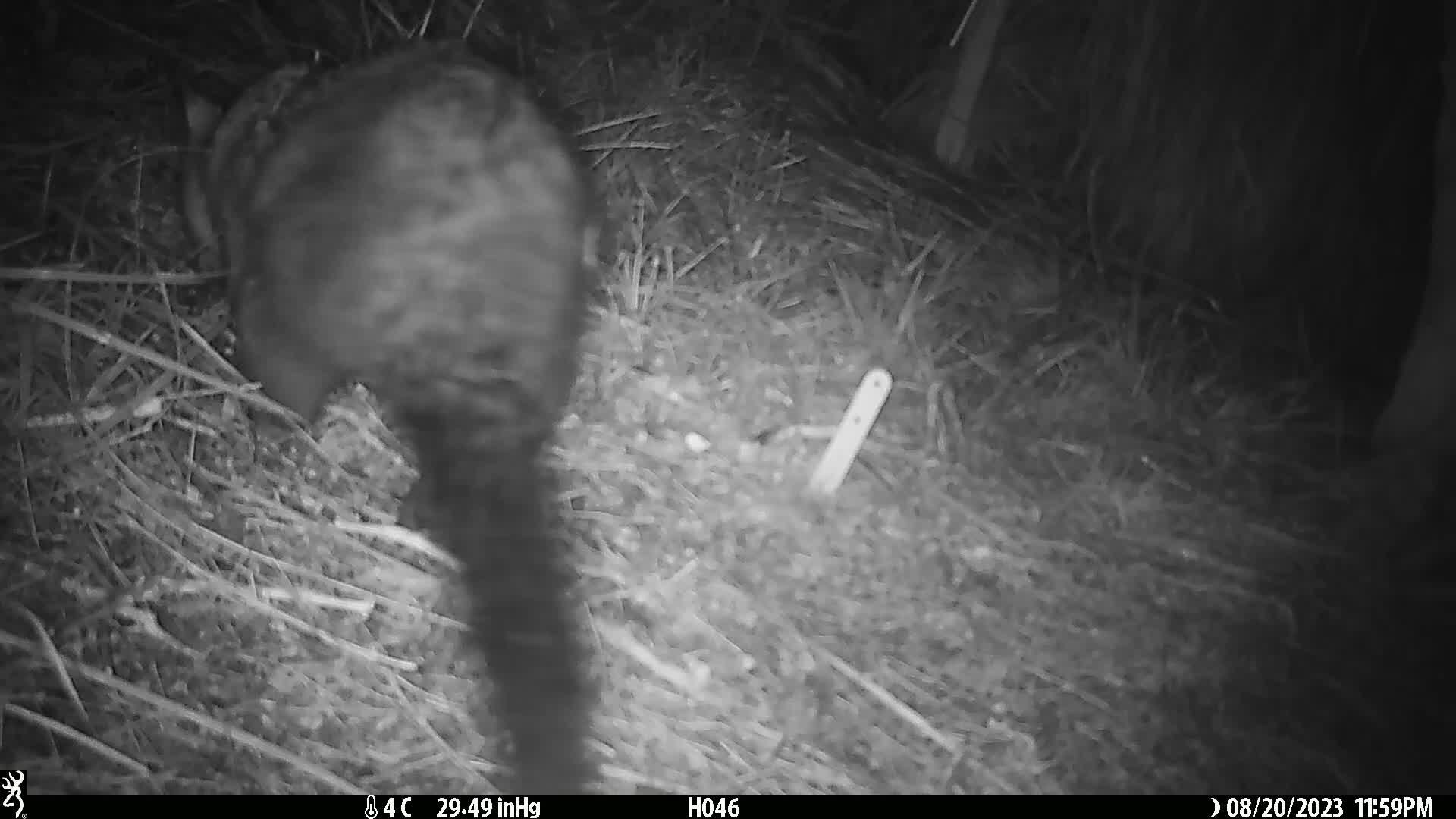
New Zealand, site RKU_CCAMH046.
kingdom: Animalia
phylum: Chordata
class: Mammalia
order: Diprotodontia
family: Phalangeridae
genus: Trichosurus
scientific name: Trichosurus vulpecula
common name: common brushtail possum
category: possum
Possum (common brushtail possum) (Trichosurus vulpecula).